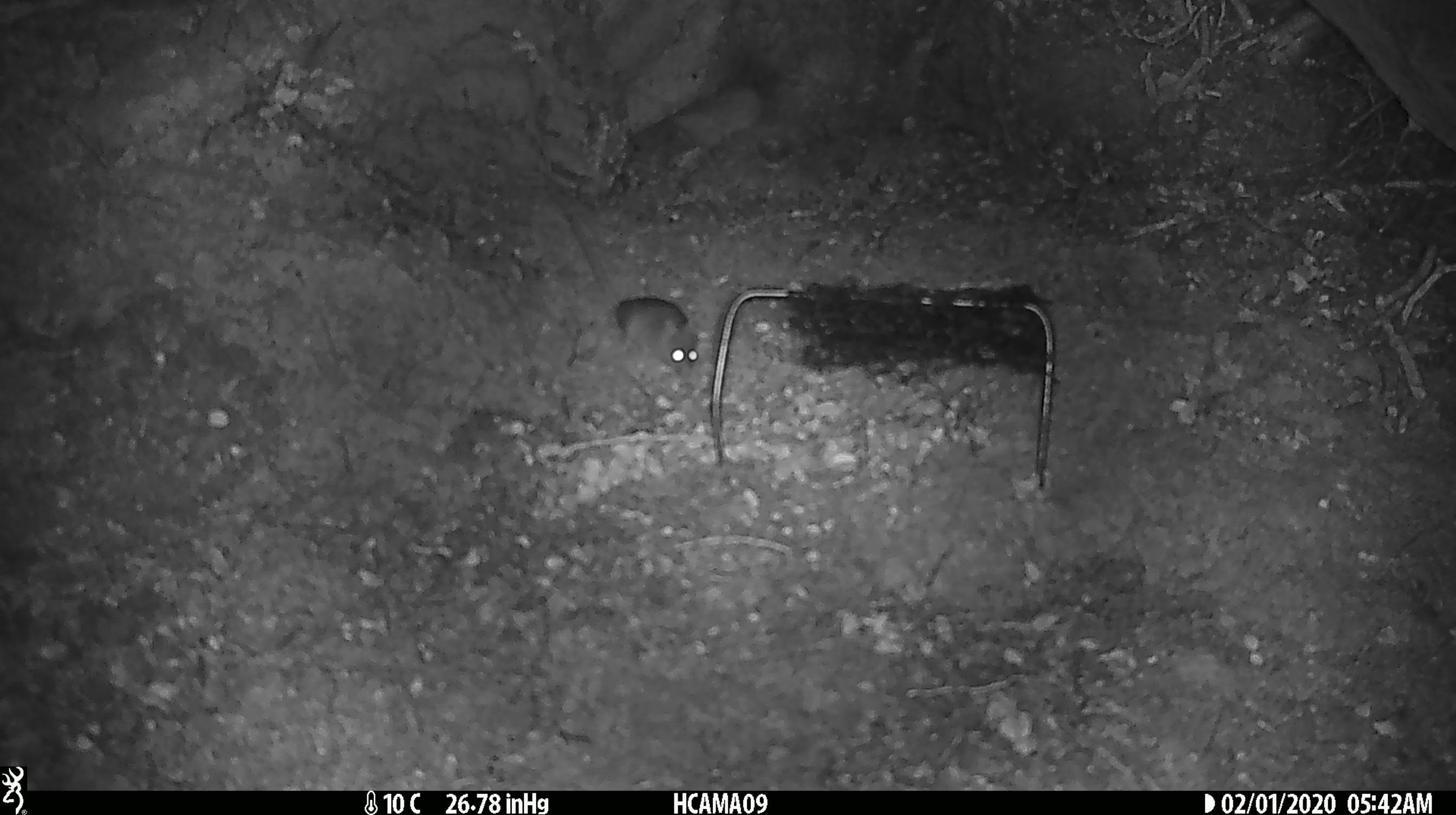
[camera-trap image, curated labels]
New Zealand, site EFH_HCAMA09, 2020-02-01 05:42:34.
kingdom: Animalia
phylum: Chordata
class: Mammalia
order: Rodentia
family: Muridae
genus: Mus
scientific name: Mus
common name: mouse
Mouse (Mus).